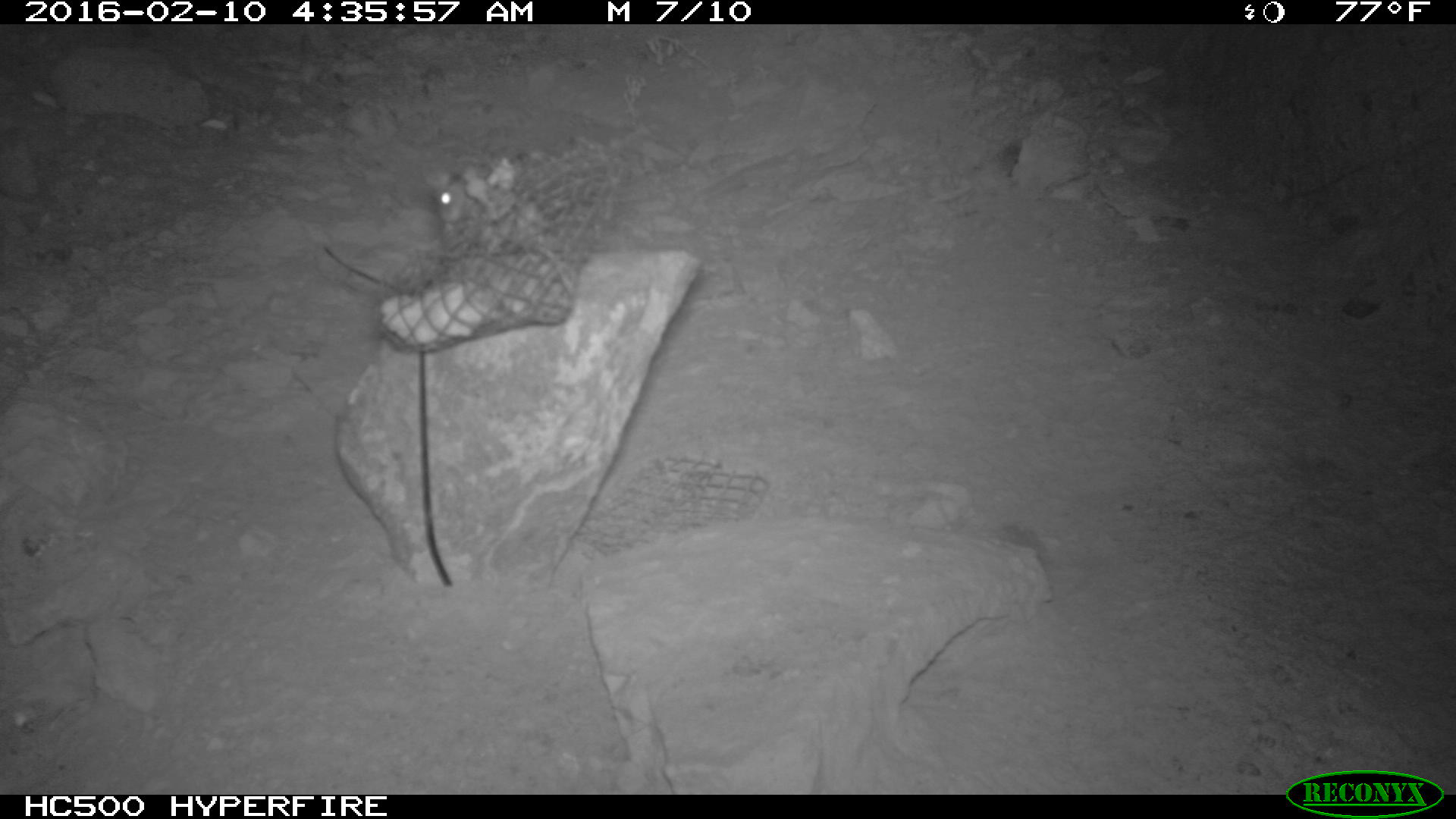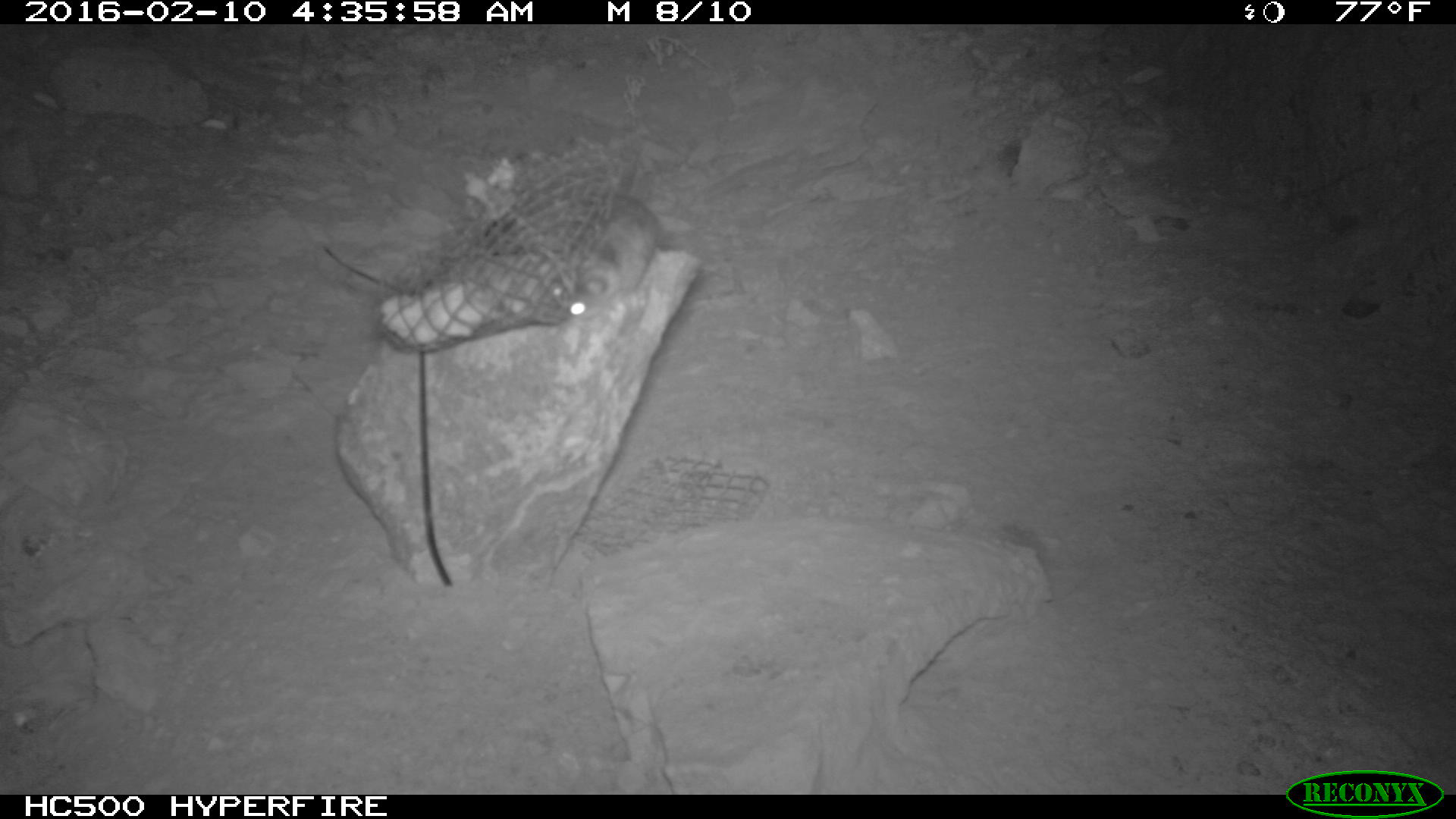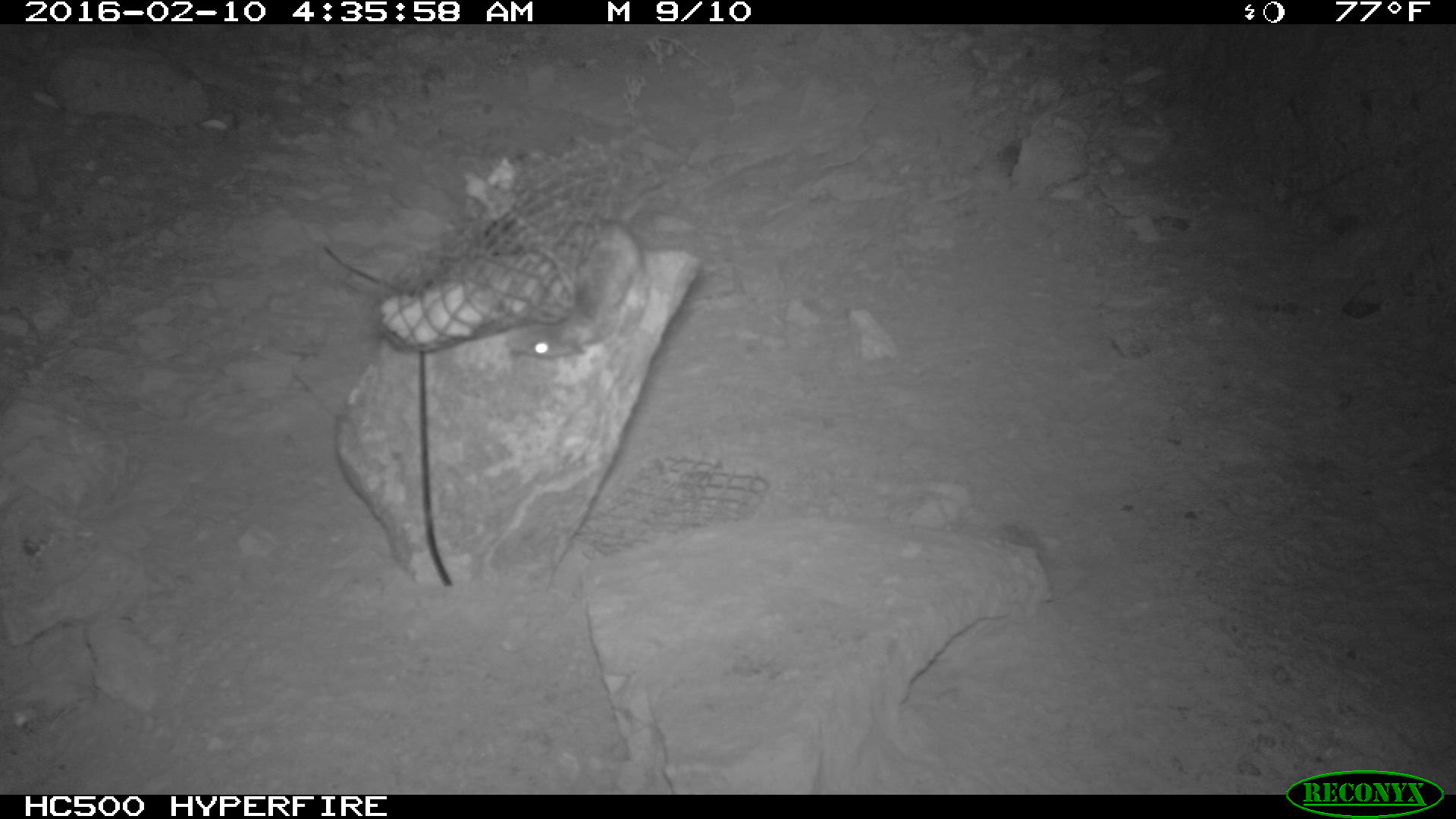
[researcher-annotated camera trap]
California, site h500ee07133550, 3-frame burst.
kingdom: Animalia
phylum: Chordata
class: Mammalia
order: Rodentia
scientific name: Rodentia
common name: rodent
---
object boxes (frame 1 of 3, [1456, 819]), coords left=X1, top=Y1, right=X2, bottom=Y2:
rodent: left=424, top=165, right=482, bottom=224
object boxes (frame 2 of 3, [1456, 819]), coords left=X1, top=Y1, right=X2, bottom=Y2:
rodent: left=551, top=133, right=658, bottom=322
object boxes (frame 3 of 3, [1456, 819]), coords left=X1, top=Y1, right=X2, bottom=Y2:
rodent: left=516, top=184, right=671, bottom=358